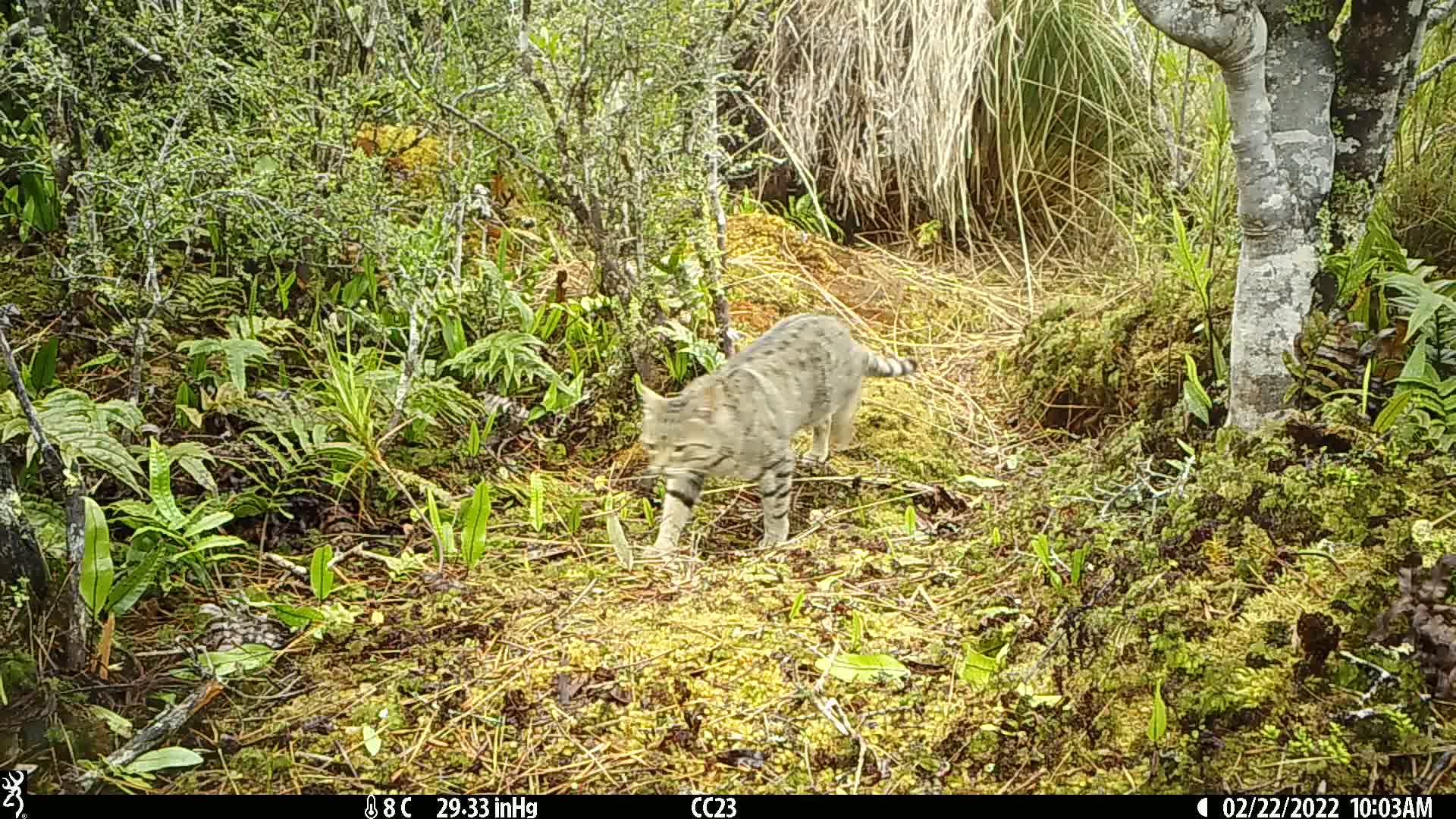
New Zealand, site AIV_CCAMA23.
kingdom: Animalia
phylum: Chordata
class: Mammalia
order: Carnivora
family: Felidae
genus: Felis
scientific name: Felis catus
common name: domestic cat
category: cat